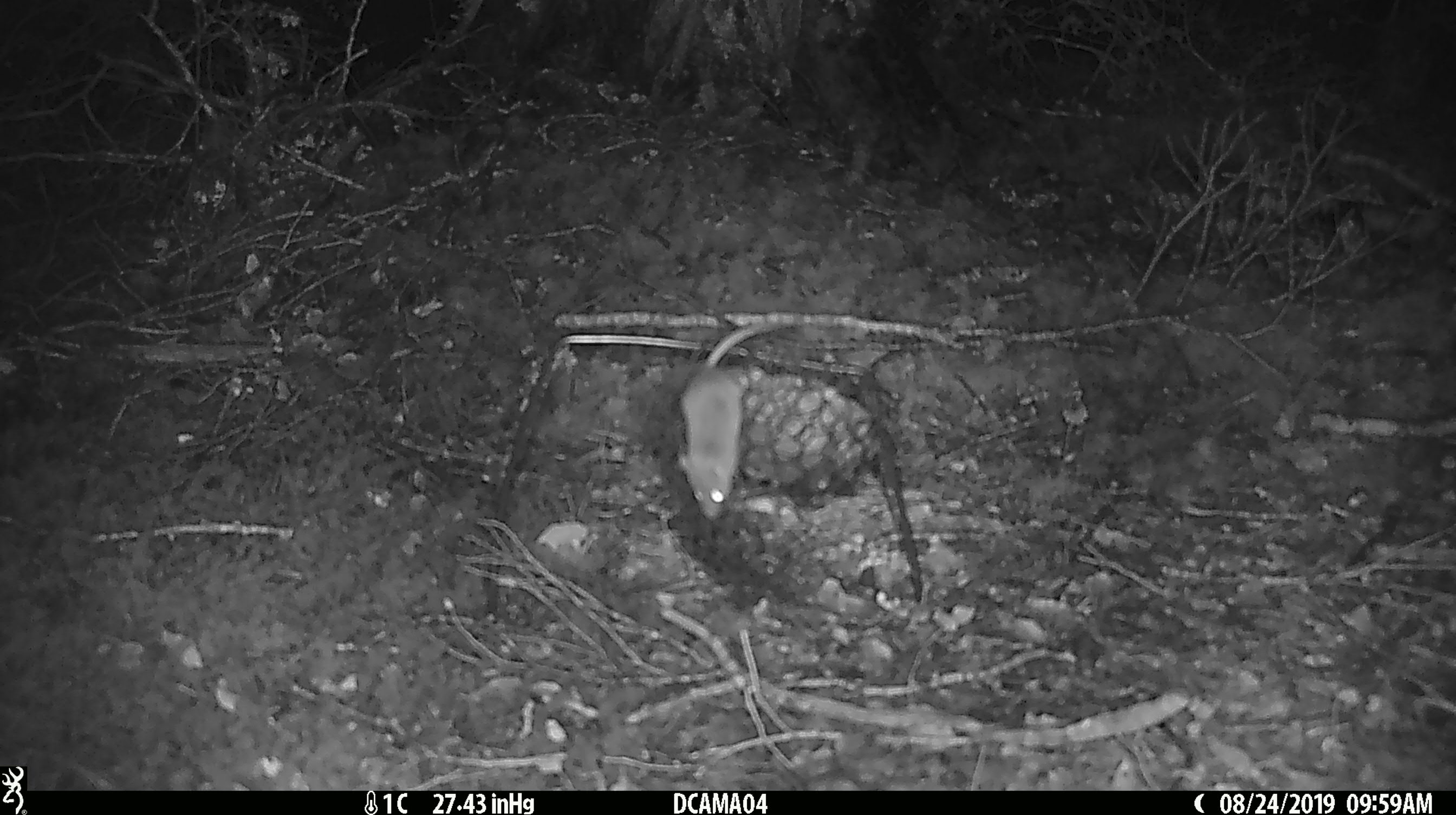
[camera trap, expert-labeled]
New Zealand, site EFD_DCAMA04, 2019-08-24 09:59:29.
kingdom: Animalia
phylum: Chordata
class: Mammalia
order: Rodentia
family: Muridae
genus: Mus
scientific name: Mus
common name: mouse